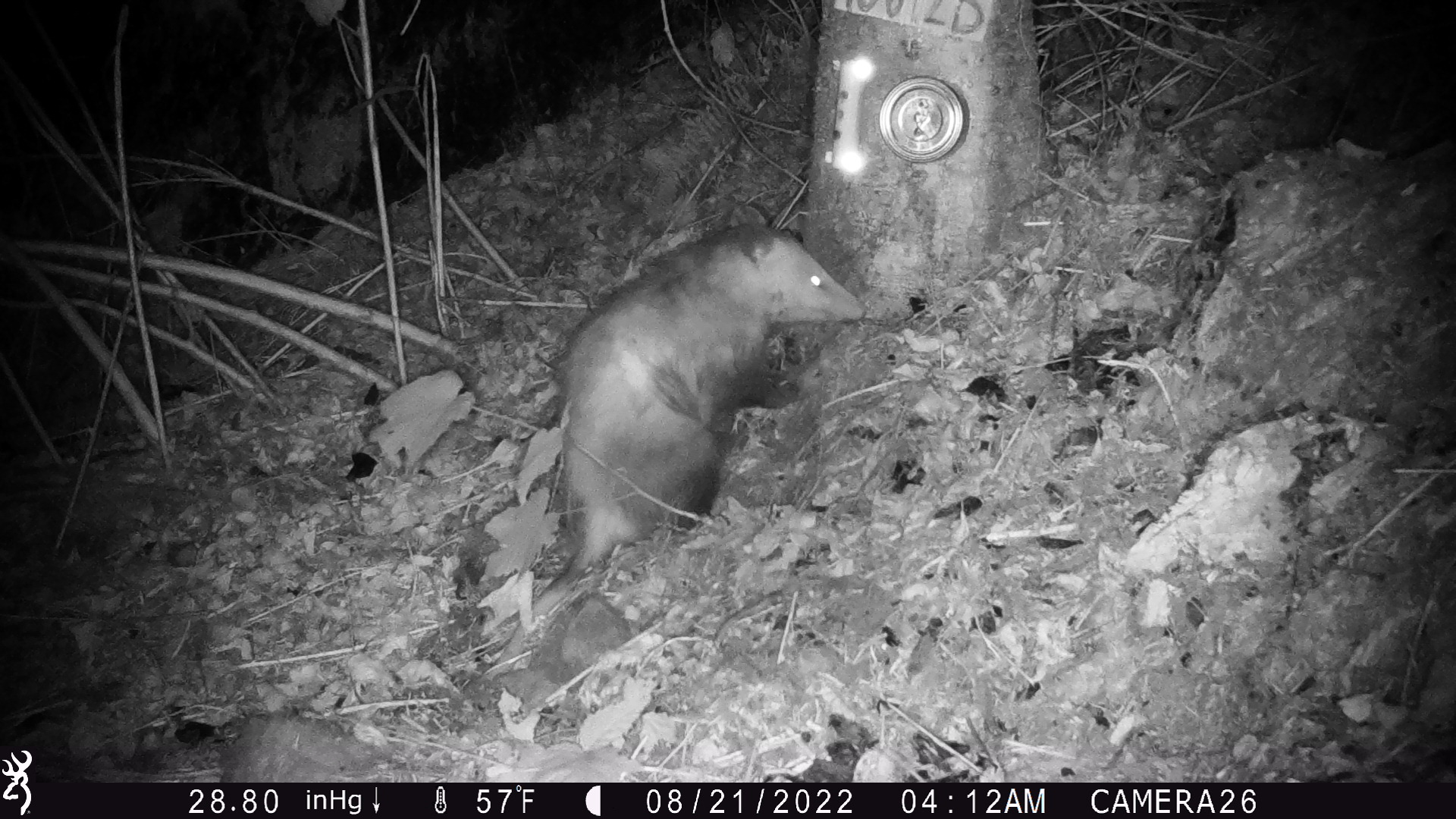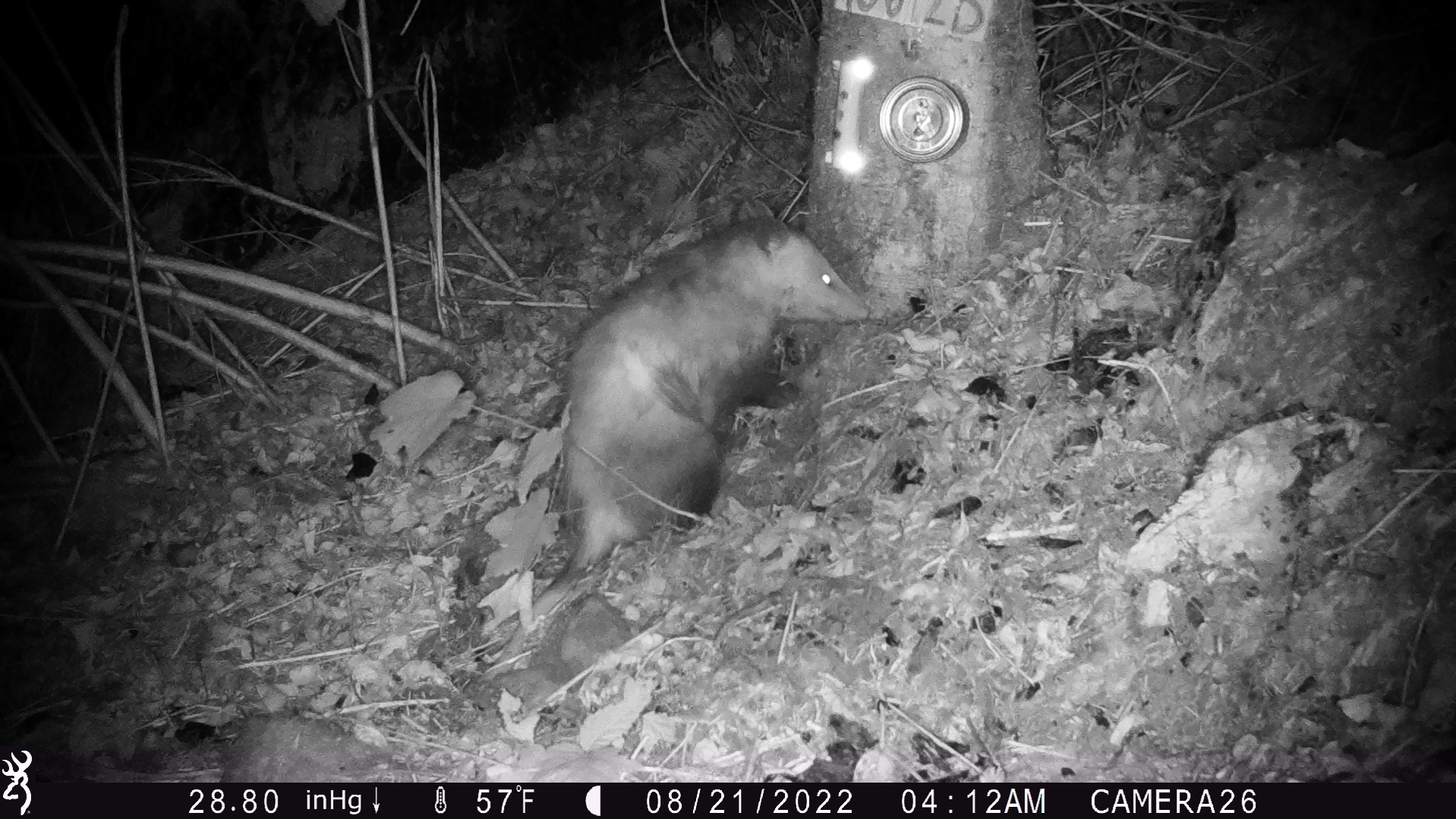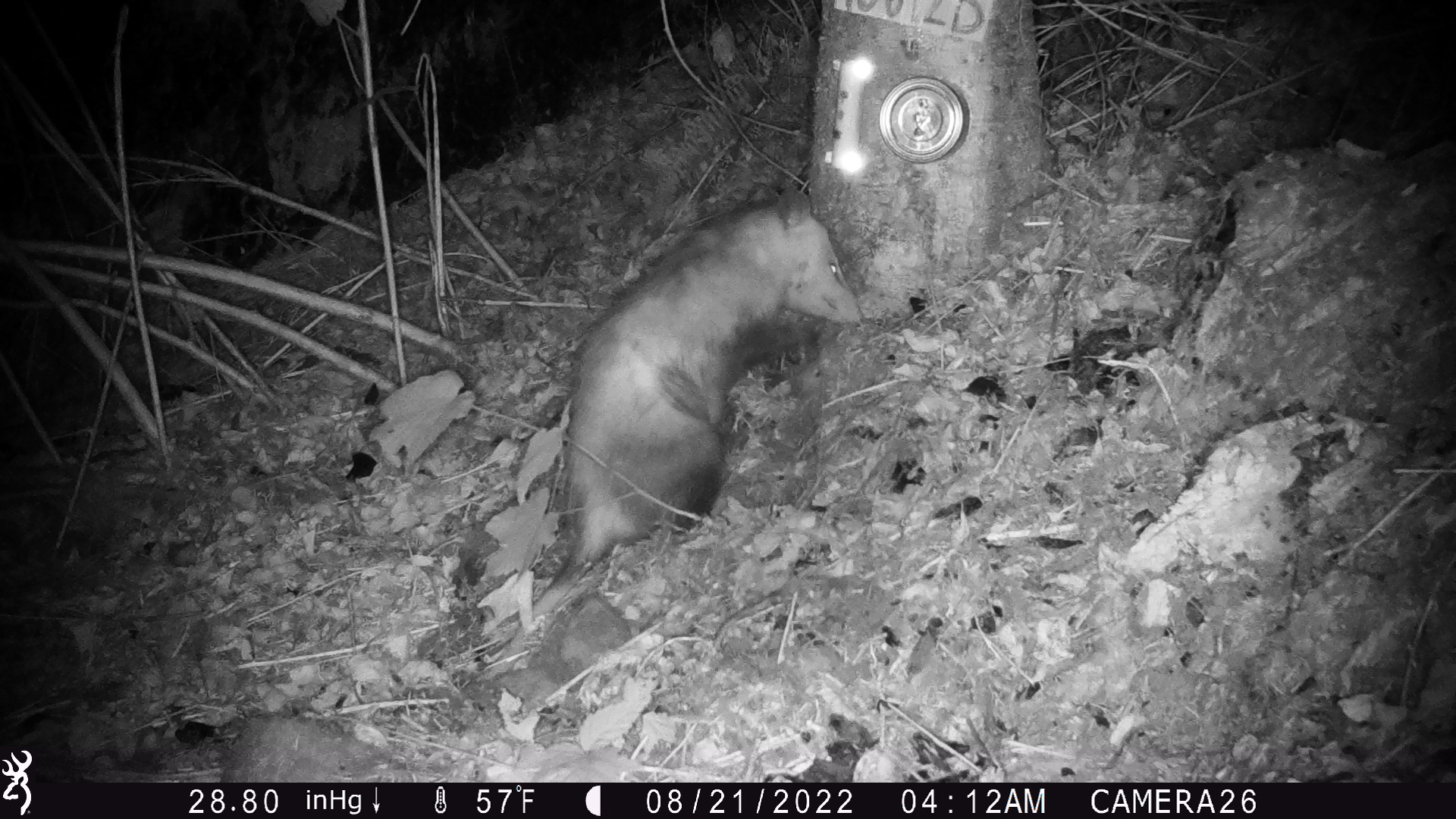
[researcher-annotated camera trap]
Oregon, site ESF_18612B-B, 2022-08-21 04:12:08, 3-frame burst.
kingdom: Animalia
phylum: Chordata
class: Mammalia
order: Didelphimorphia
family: Didelphidae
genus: Didelphis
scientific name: Didelphis virginiana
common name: virginia opossum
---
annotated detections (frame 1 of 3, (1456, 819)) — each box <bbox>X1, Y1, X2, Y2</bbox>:
virginia opossum: <bbox>480, 194, 878, 690</bbox>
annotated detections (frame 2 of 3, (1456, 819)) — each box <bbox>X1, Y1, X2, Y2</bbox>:
virginia opossum: <bbox>499, 195, 876, 674</bbox>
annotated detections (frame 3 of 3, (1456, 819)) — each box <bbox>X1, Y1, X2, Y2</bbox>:
virginia opossum: <bbox>469, 185, 877, 689</bbox>